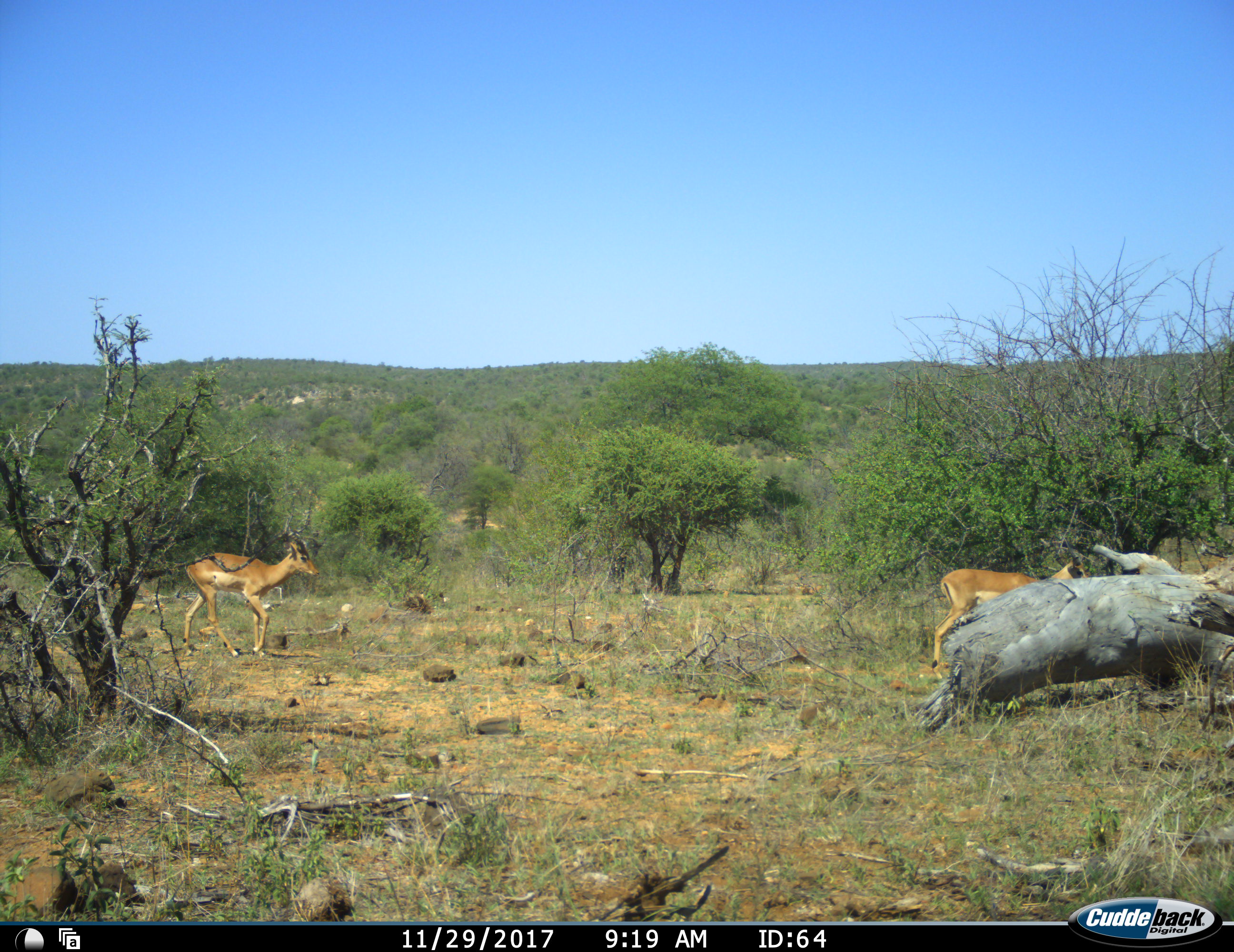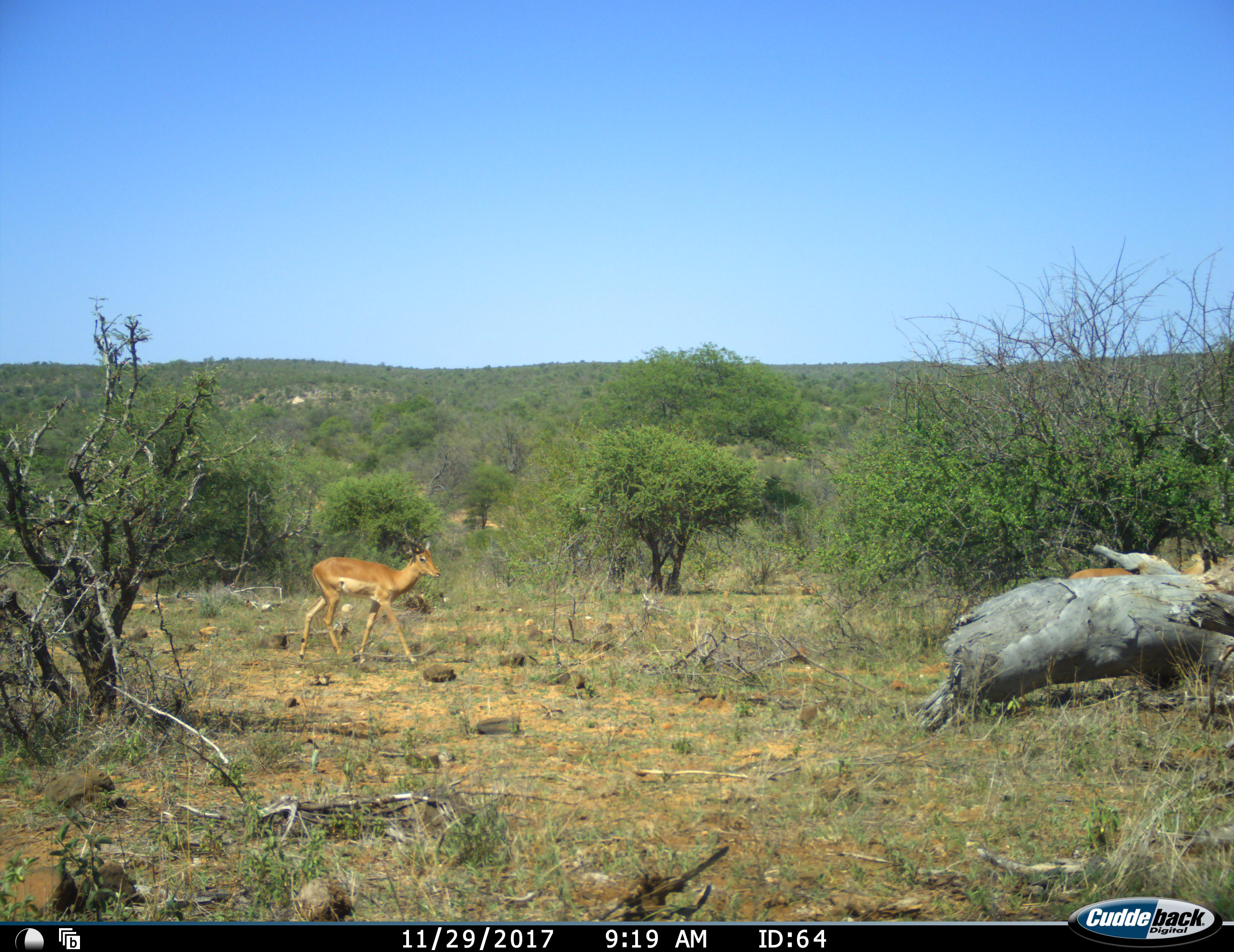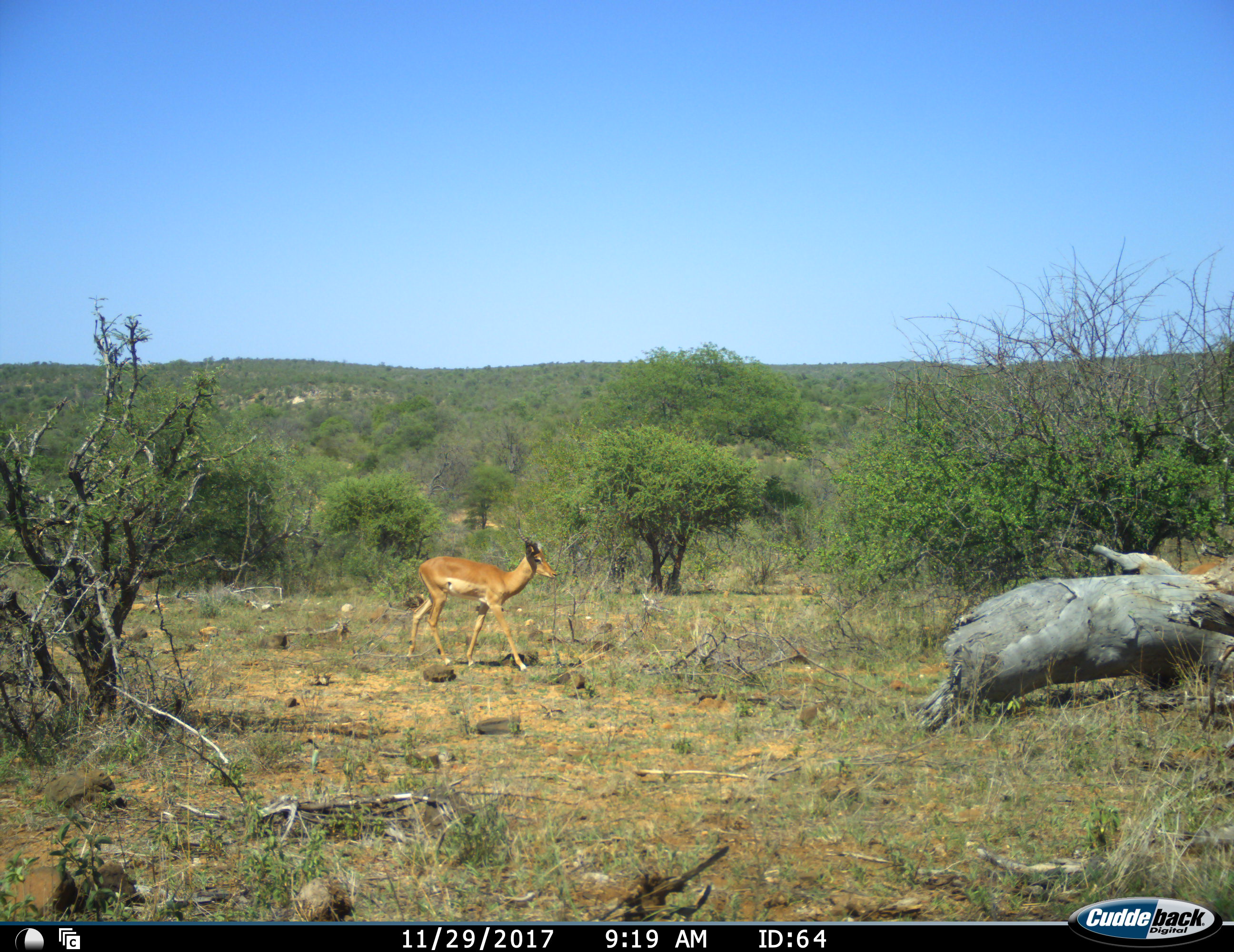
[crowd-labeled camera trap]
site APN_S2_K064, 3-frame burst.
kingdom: Animalia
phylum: Chordata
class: Mammalia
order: Artiodactyla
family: Bovidae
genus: Aepyceros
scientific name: Aepyceros melampus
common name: impala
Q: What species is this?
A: Impala (Aepyceros melampus).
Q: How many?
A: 2.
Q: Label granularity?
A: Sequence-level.